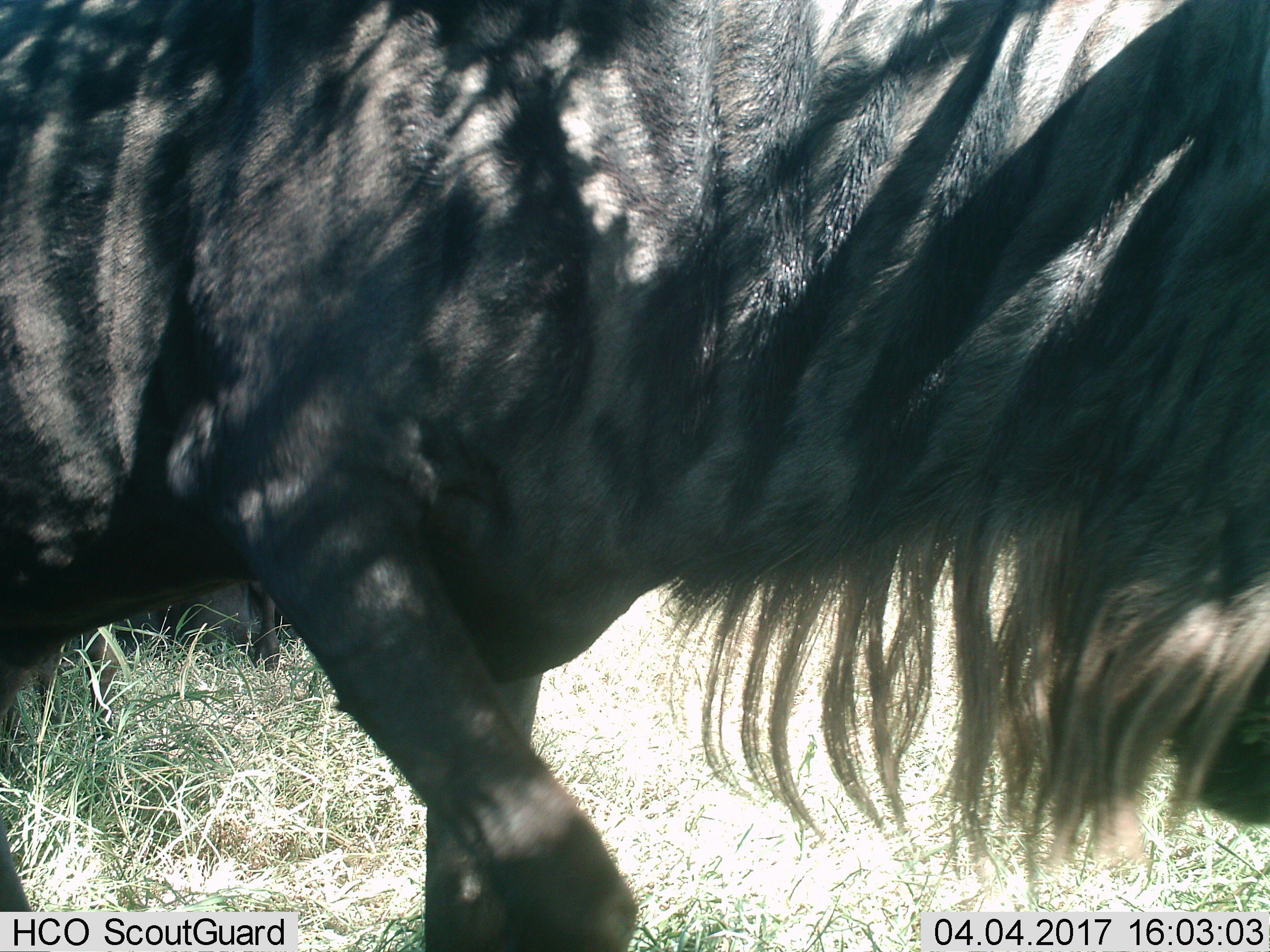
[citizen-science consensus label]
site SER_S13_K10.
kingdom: Animalia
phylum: Chordata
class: Mammalia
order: Artiodactyla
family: Bovidae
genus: Connochaetes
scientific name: Connochaetes taurinus taurinus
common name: blue wildebeest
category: wildebeestblue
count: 1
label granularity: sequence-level